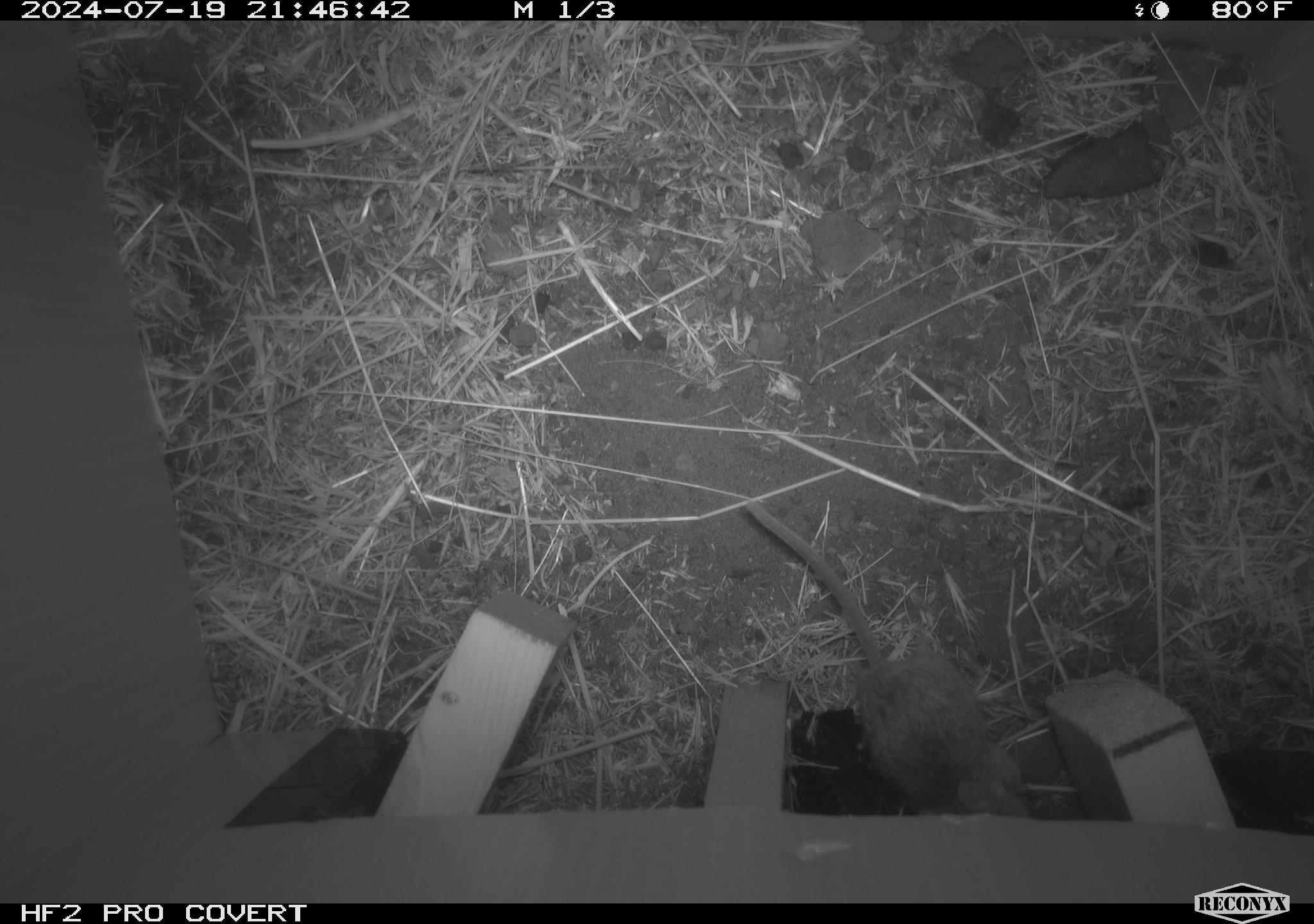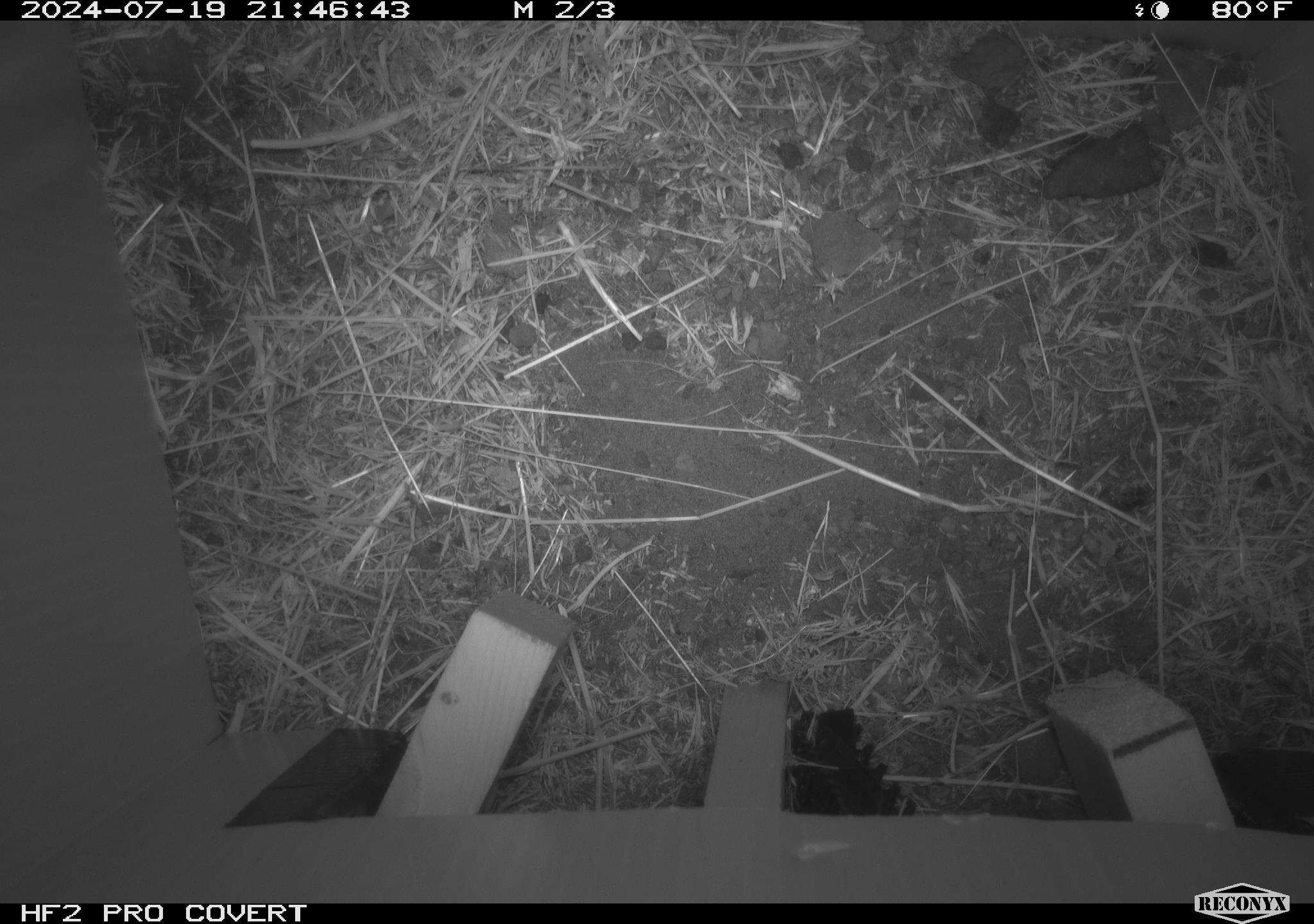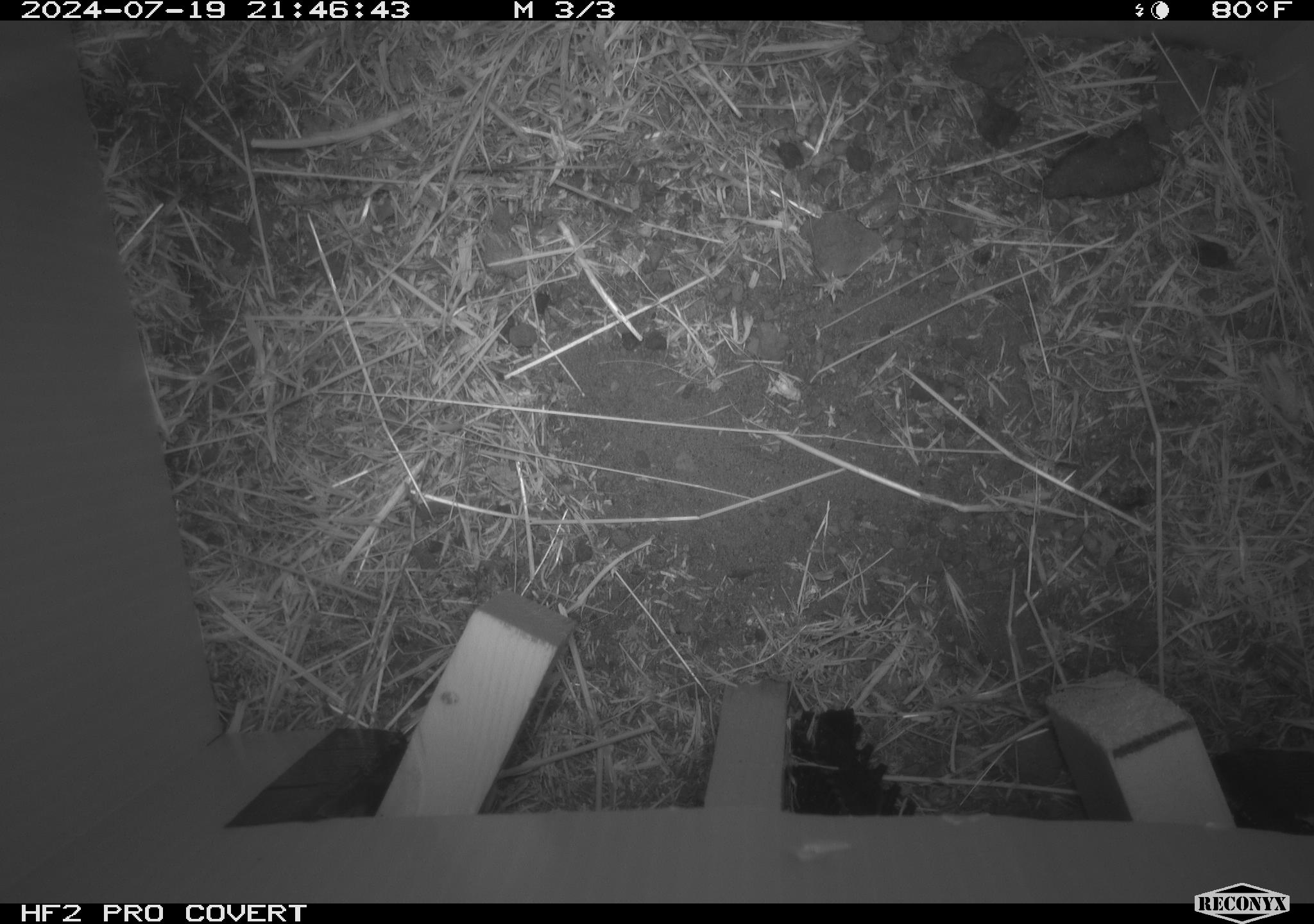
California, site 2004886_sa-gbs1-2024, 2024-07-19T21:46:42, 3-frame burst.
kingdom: Animalia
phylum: Chordata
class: Mammalia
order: Rodentia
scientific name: Rodentia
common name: mouse species